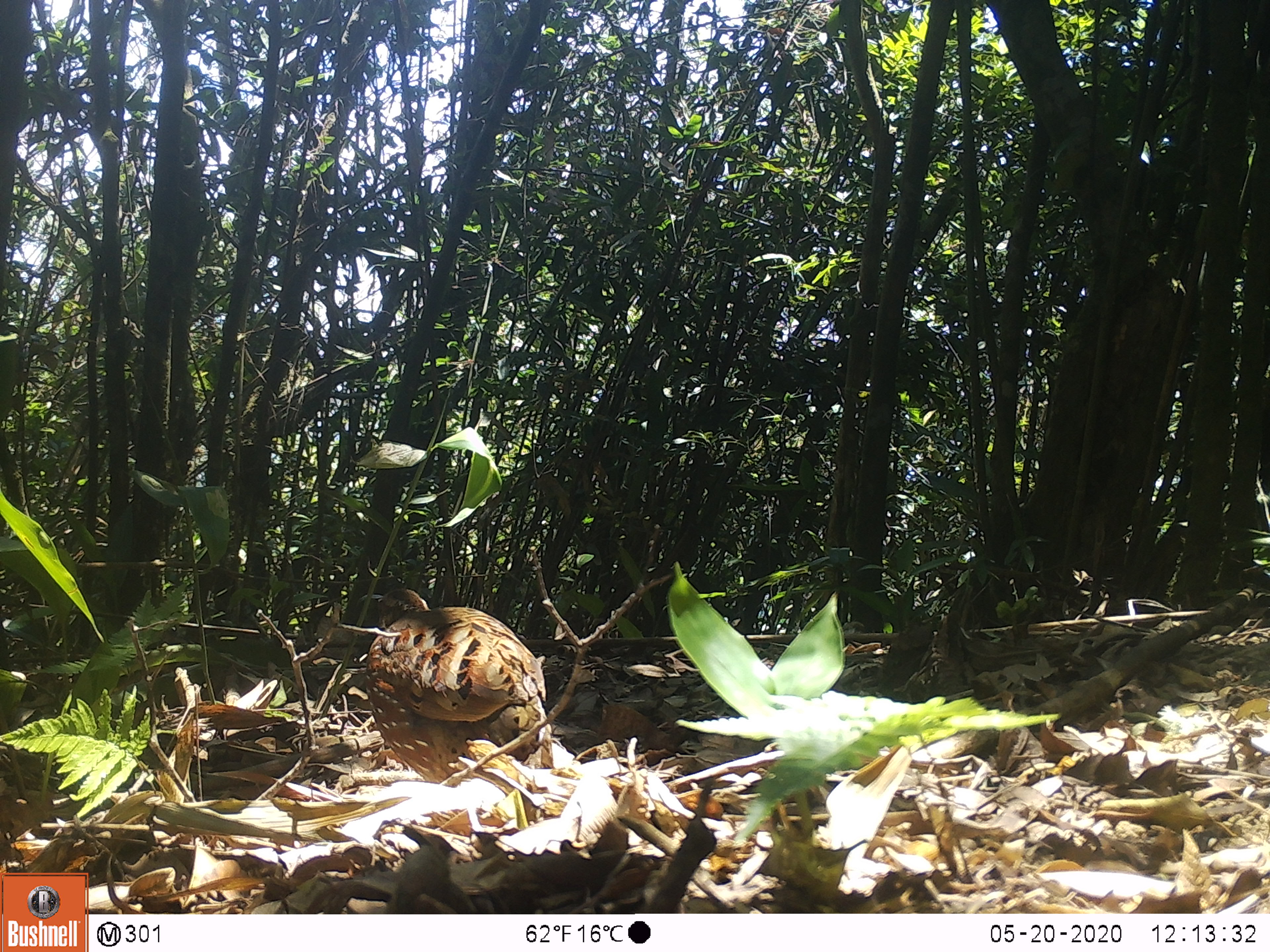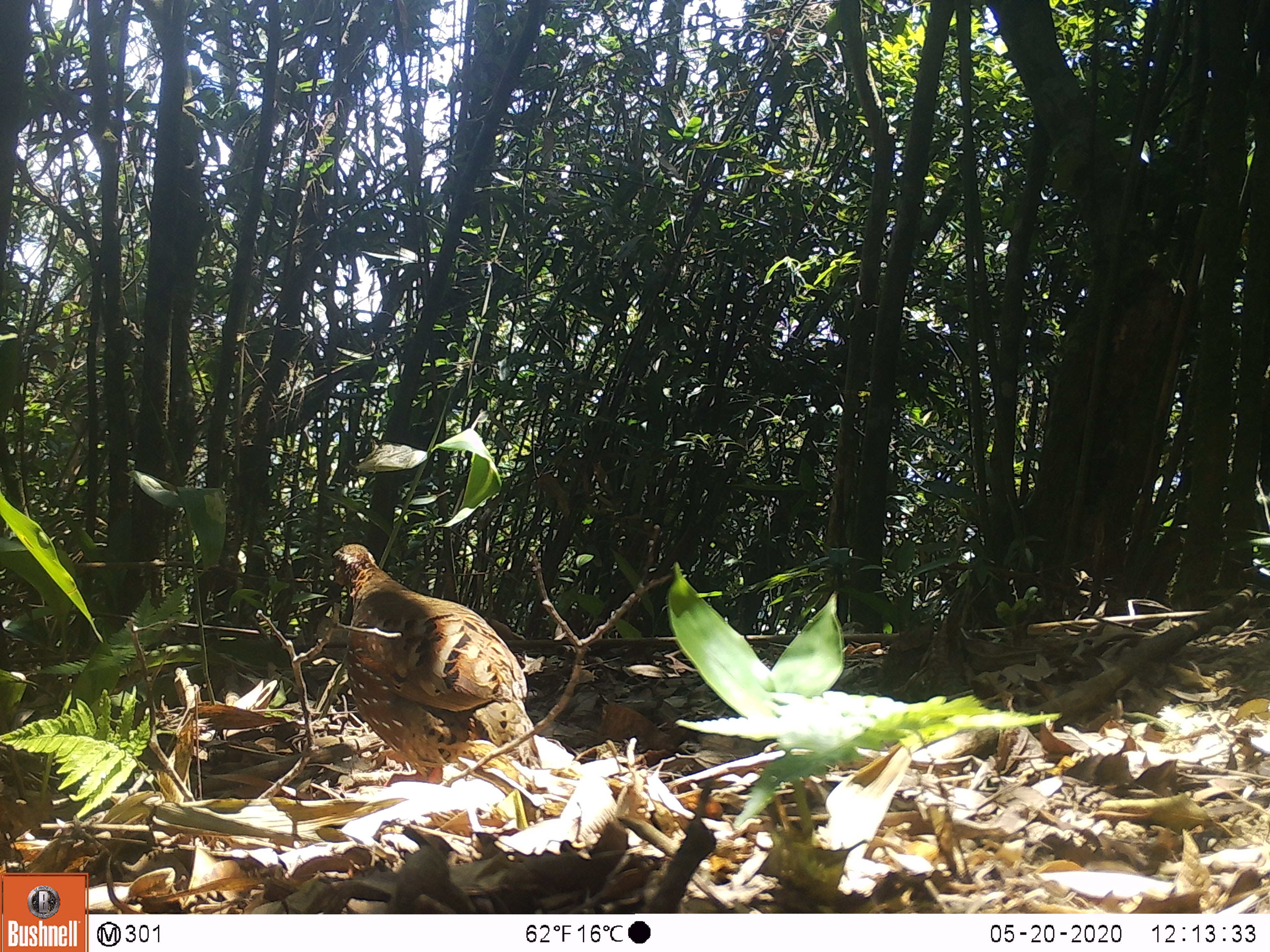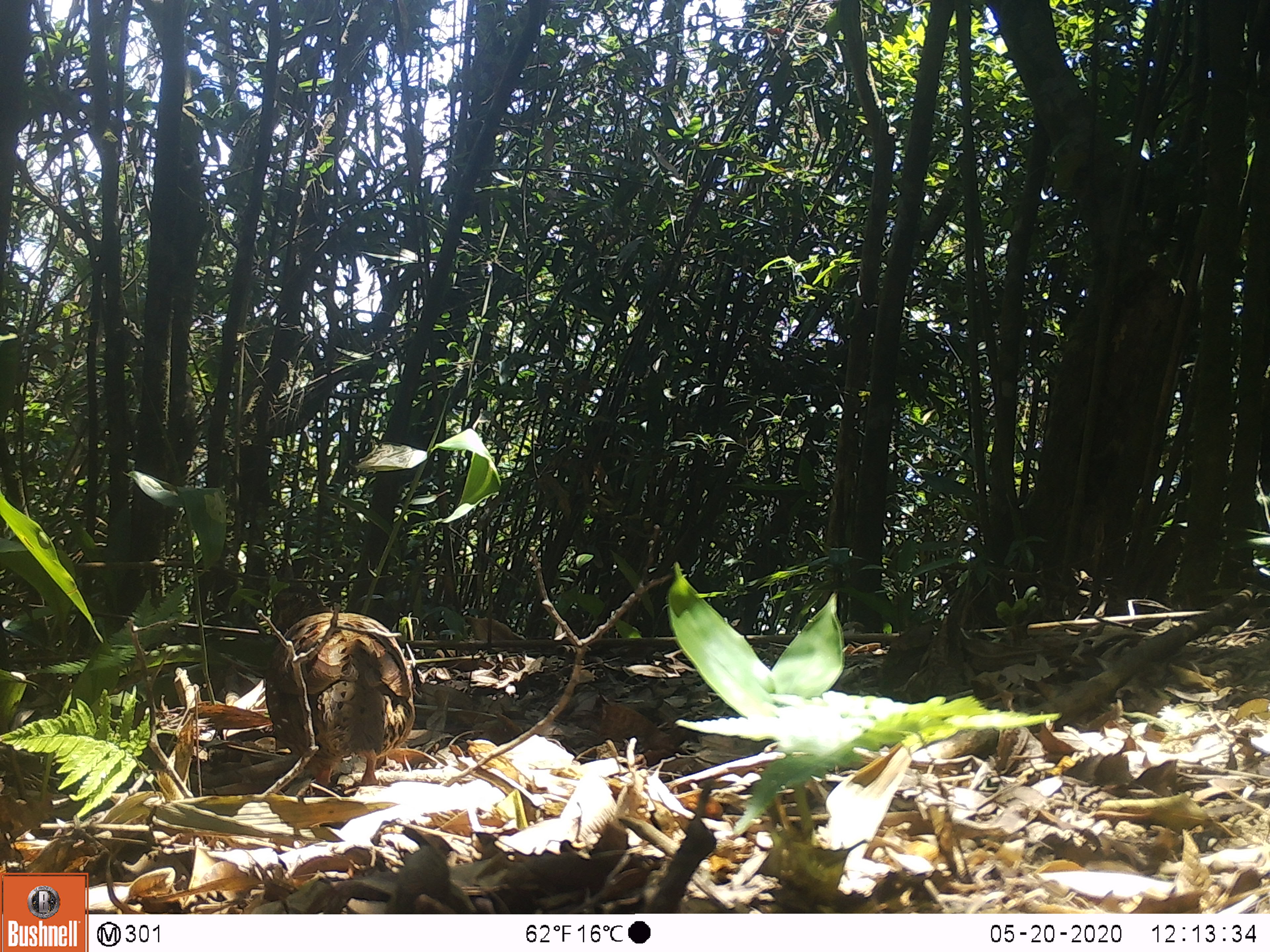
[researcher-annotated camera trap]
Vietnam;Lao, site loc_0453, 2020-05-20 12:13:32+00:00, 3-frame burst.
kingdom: Animalia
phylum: Chordata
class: Aves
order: Galliformes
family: Phasianidae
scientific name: Phasianidae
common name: partridge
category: unidentified partridge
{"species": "unidentified partridge (partridge) (Phasianidae)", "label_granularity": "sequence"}